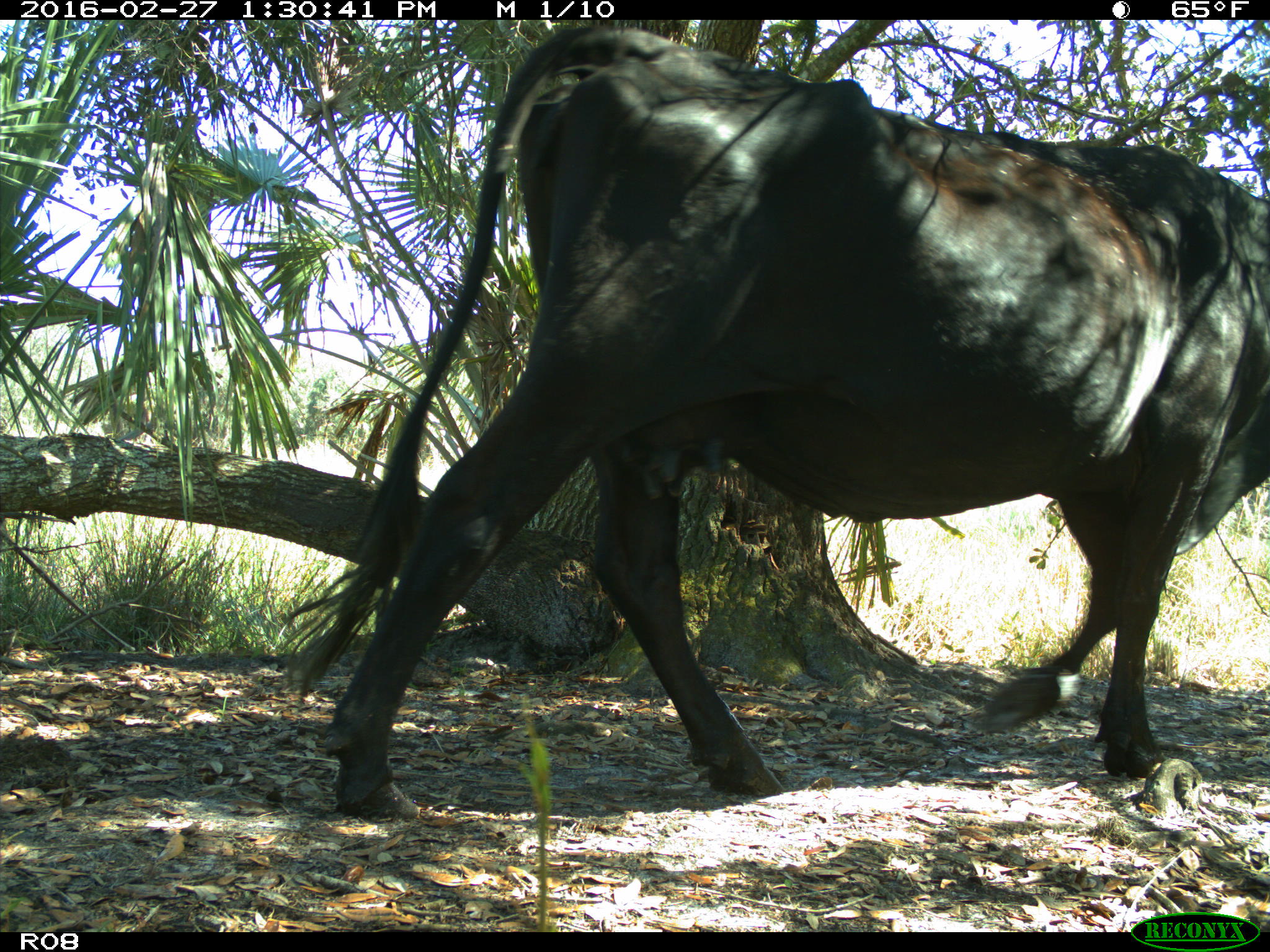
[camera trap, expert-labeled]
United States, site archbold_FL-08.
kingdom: Animalia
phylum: Chordata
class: Mammalia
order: Artiodactyla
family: Bovidae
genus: Bos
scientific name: Bos taurus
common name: domestic cow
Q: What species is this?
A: Bos taurus (domestic cow).